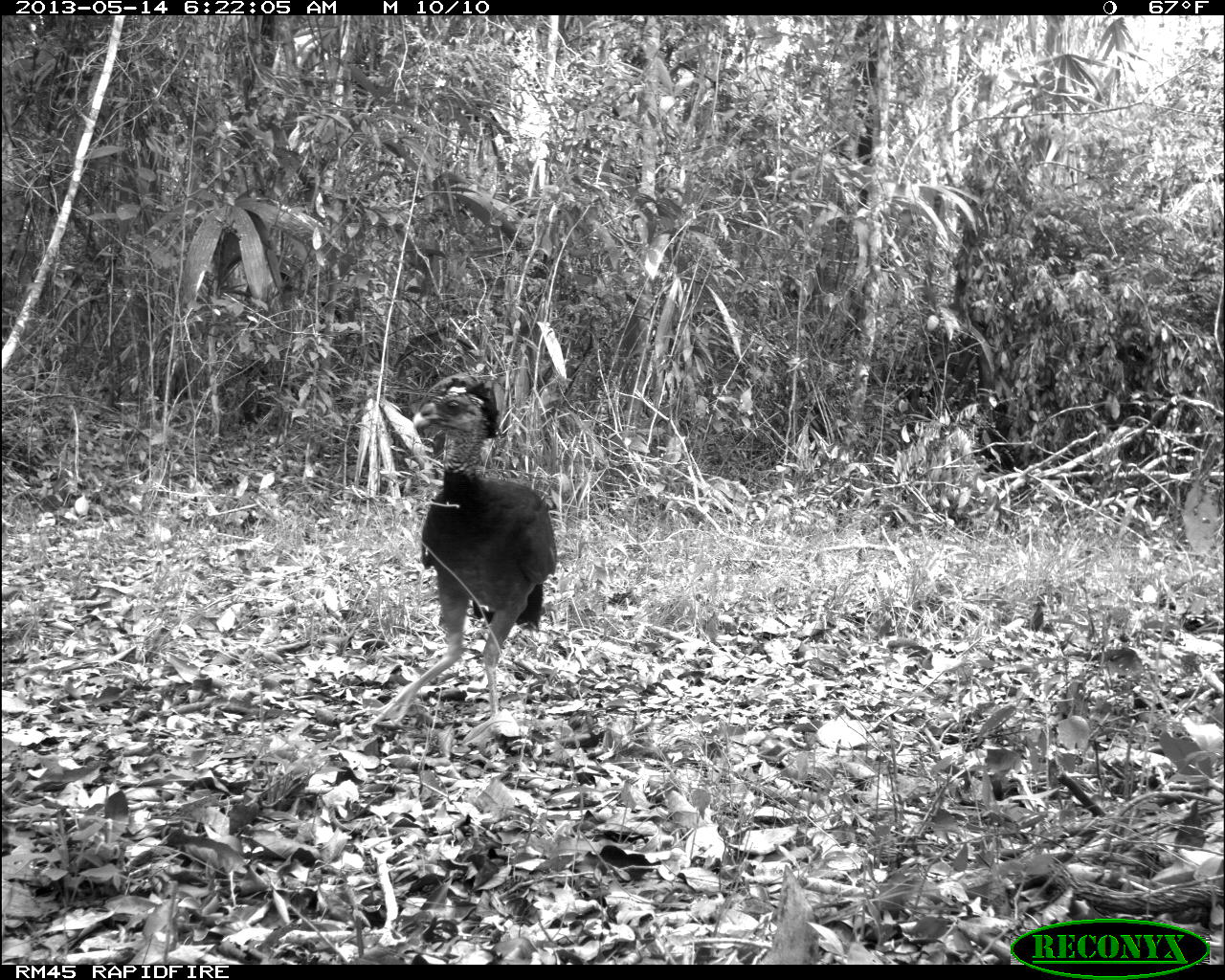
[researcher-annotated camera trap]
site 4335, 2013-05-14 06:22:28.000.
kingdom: Animalia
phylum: Chordata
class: Aves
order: Galliformes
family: Cracidae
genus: Crax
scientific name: Crax rubra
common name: great curassow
Crax rubra (great curassow), count 2.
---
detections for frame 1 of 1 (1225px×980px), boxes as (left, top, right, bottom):
crax rubra: (364, 366, 561, 729)